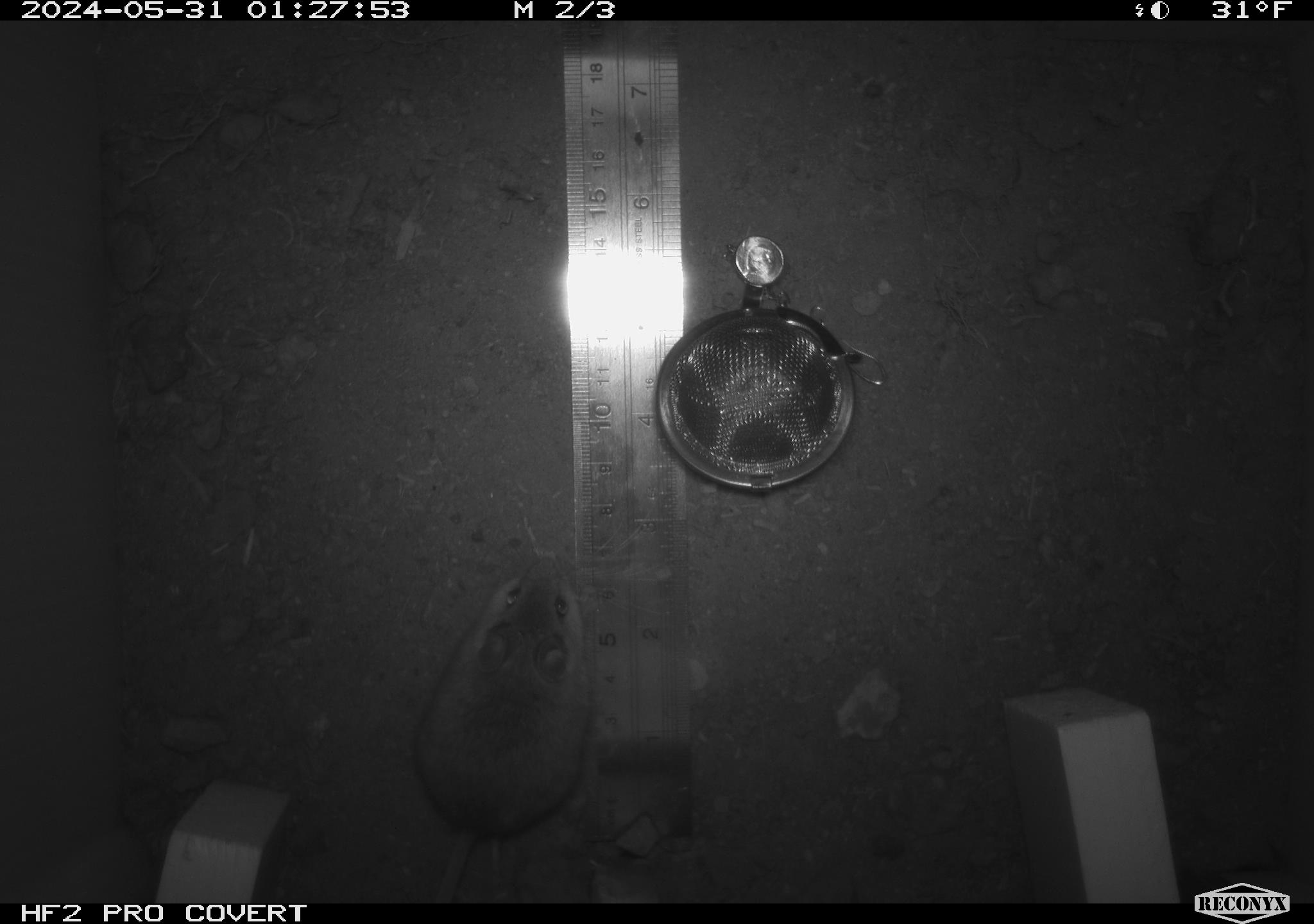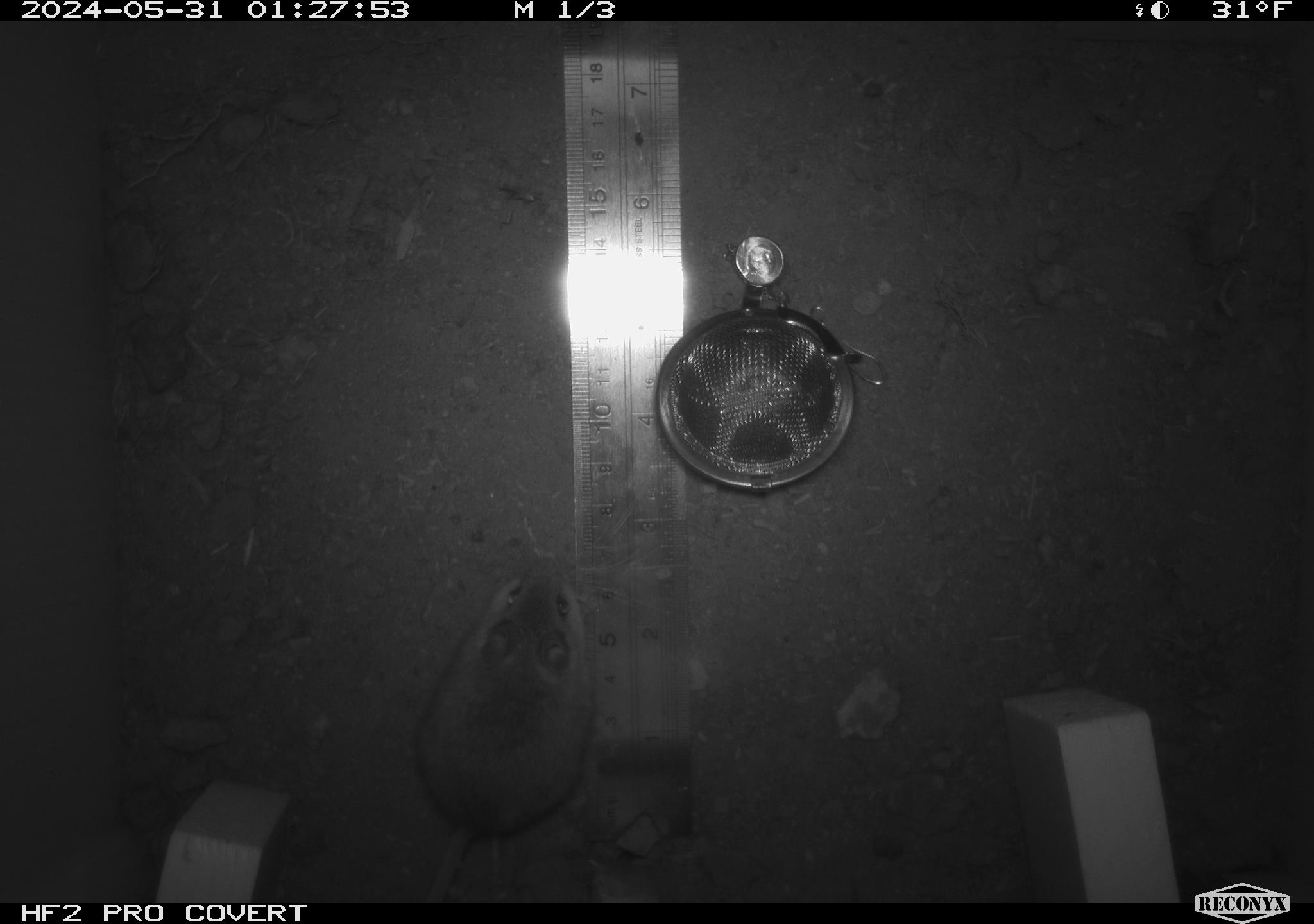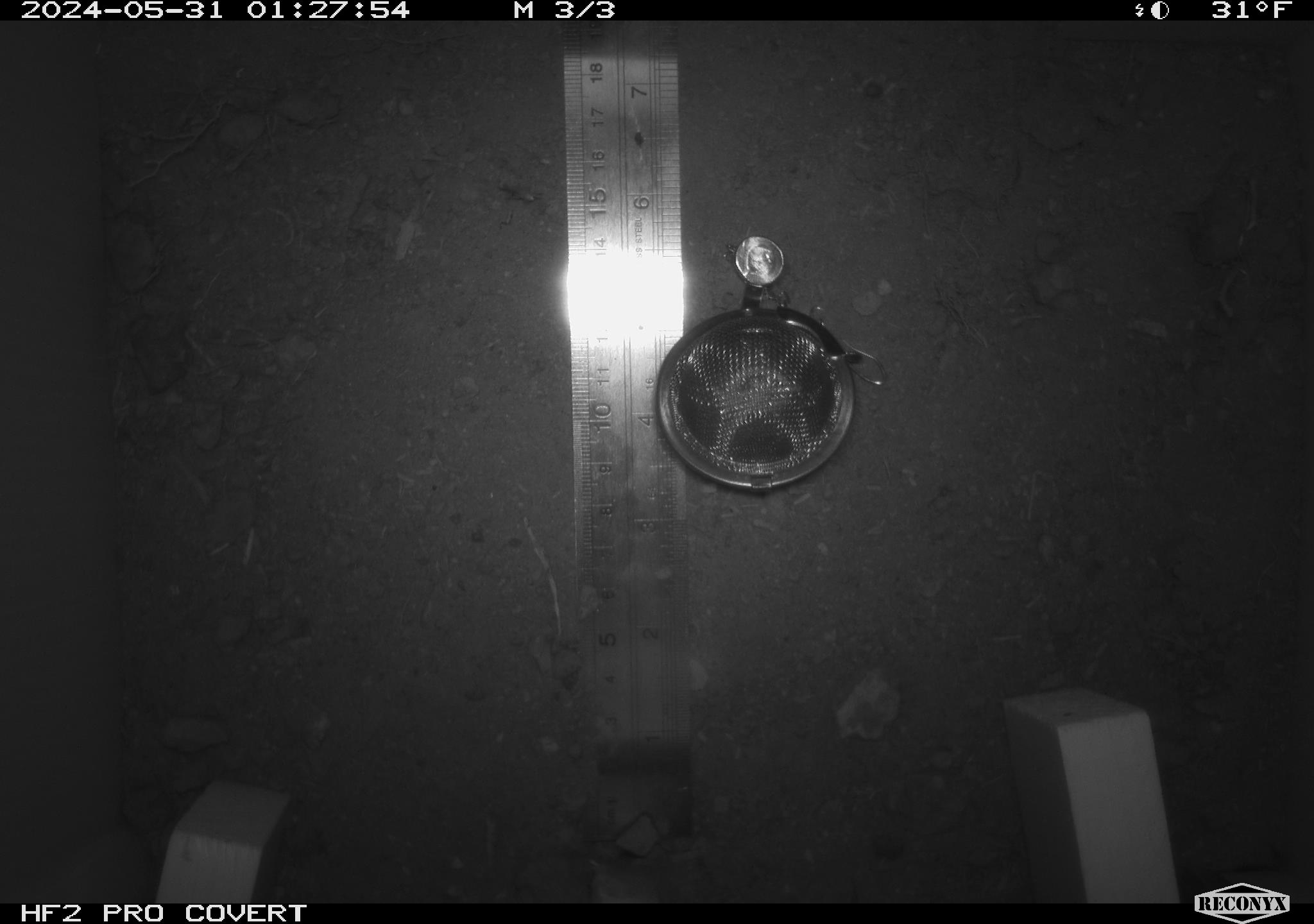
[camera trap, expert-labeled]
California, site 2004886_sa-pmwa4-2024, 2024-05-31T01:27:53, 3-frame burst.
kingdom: Animalia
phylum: Chordata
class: Mammalia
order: Rodentia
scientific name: Rodentia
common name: mouse species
Mouse species (Rodentia).